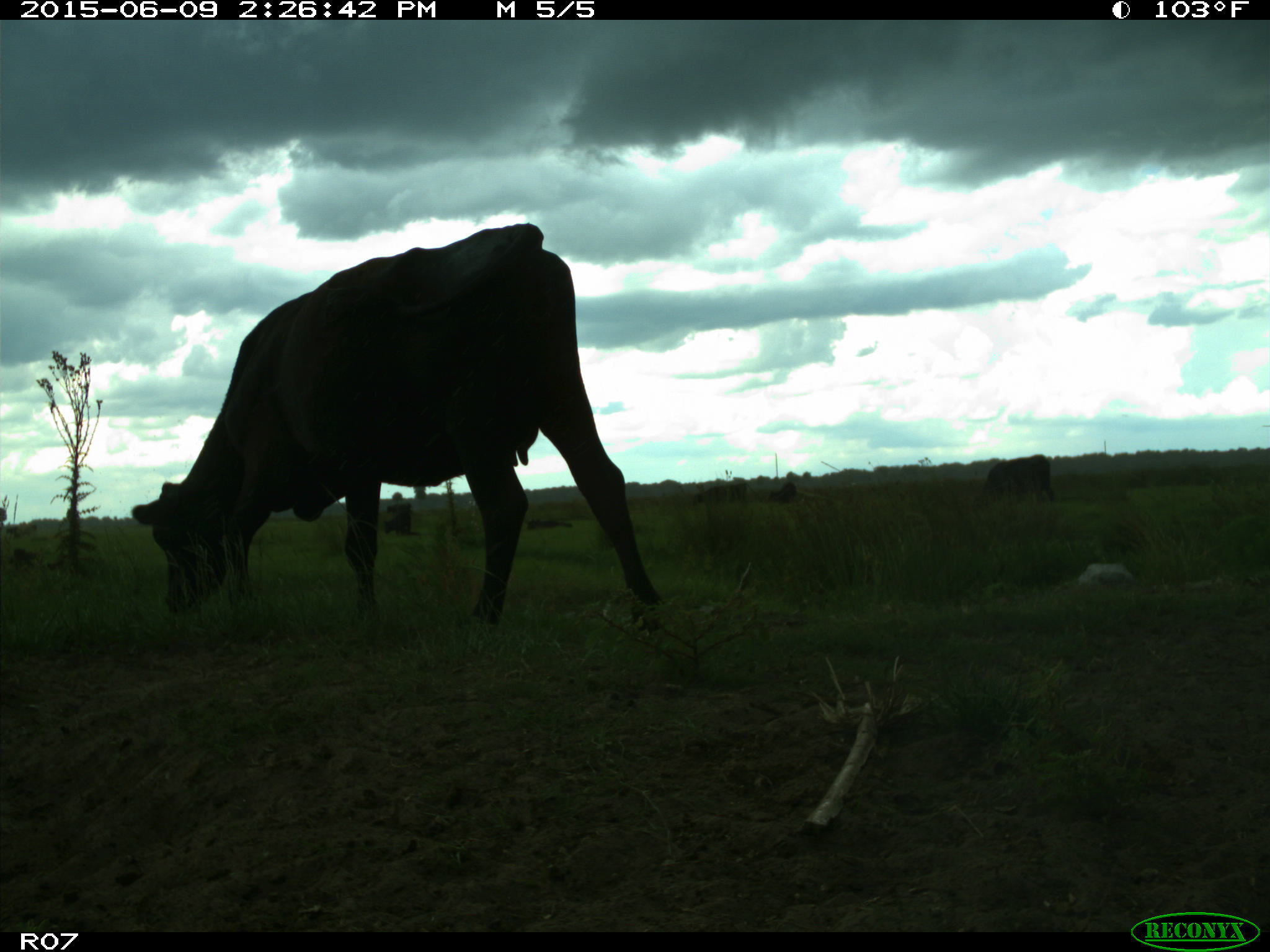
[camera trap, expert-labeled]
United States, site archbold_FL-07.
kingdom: Animalia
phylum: Chordata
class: Mammalia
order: Artiodactyla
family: Bovidae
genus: Bos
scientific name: Bos taurus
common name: domestic cow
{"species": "Bos taurus (domestic cow)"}